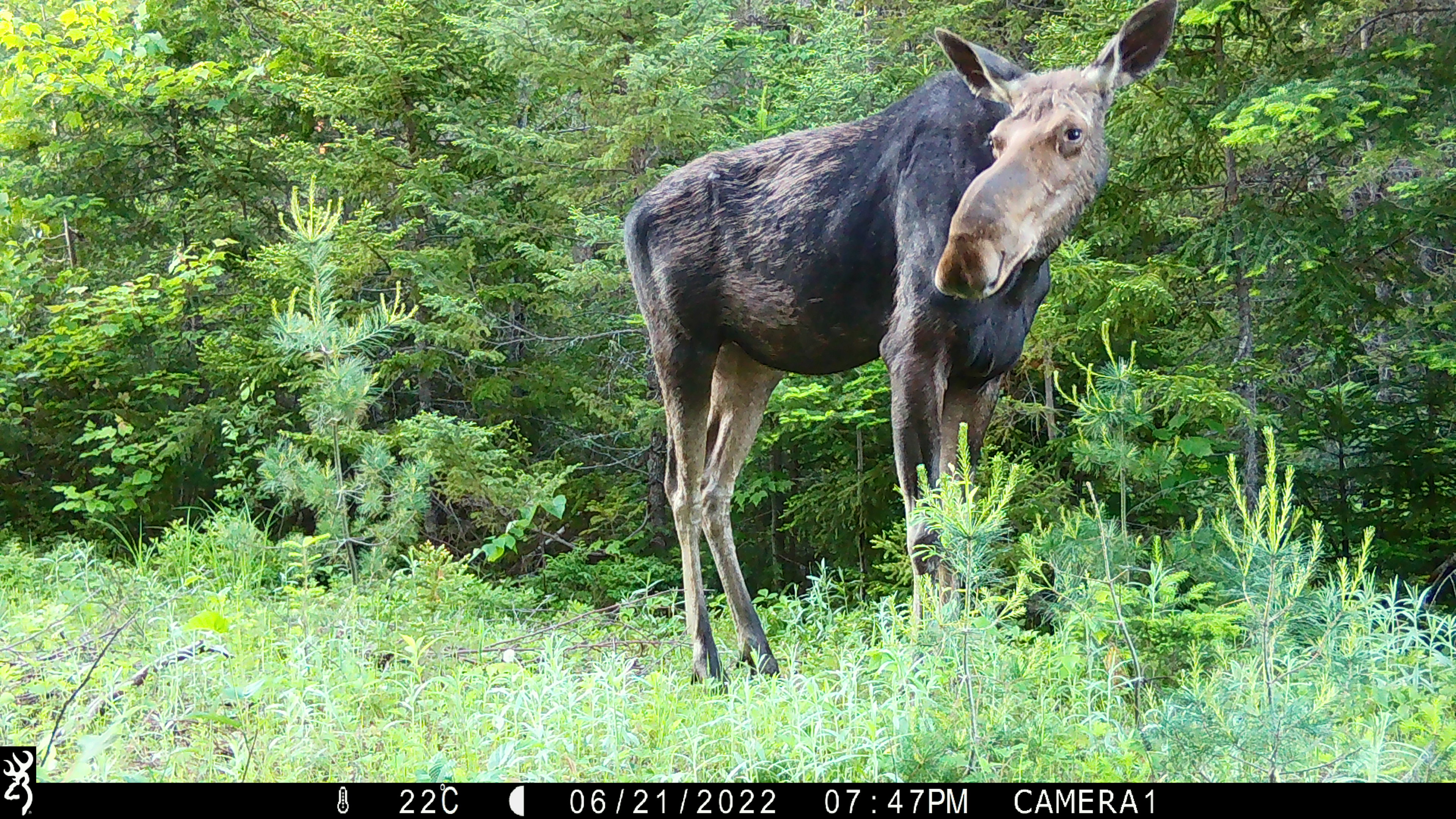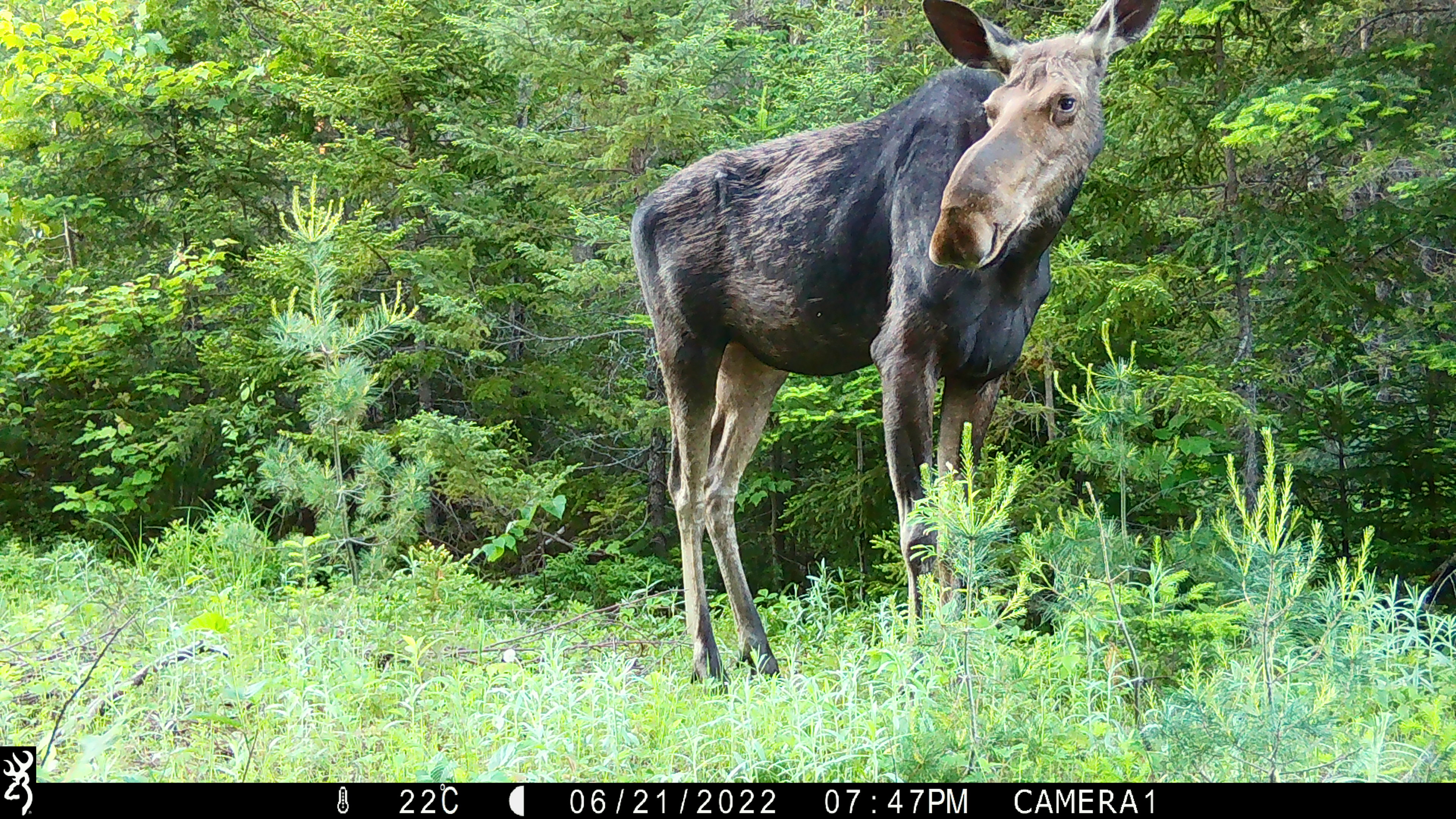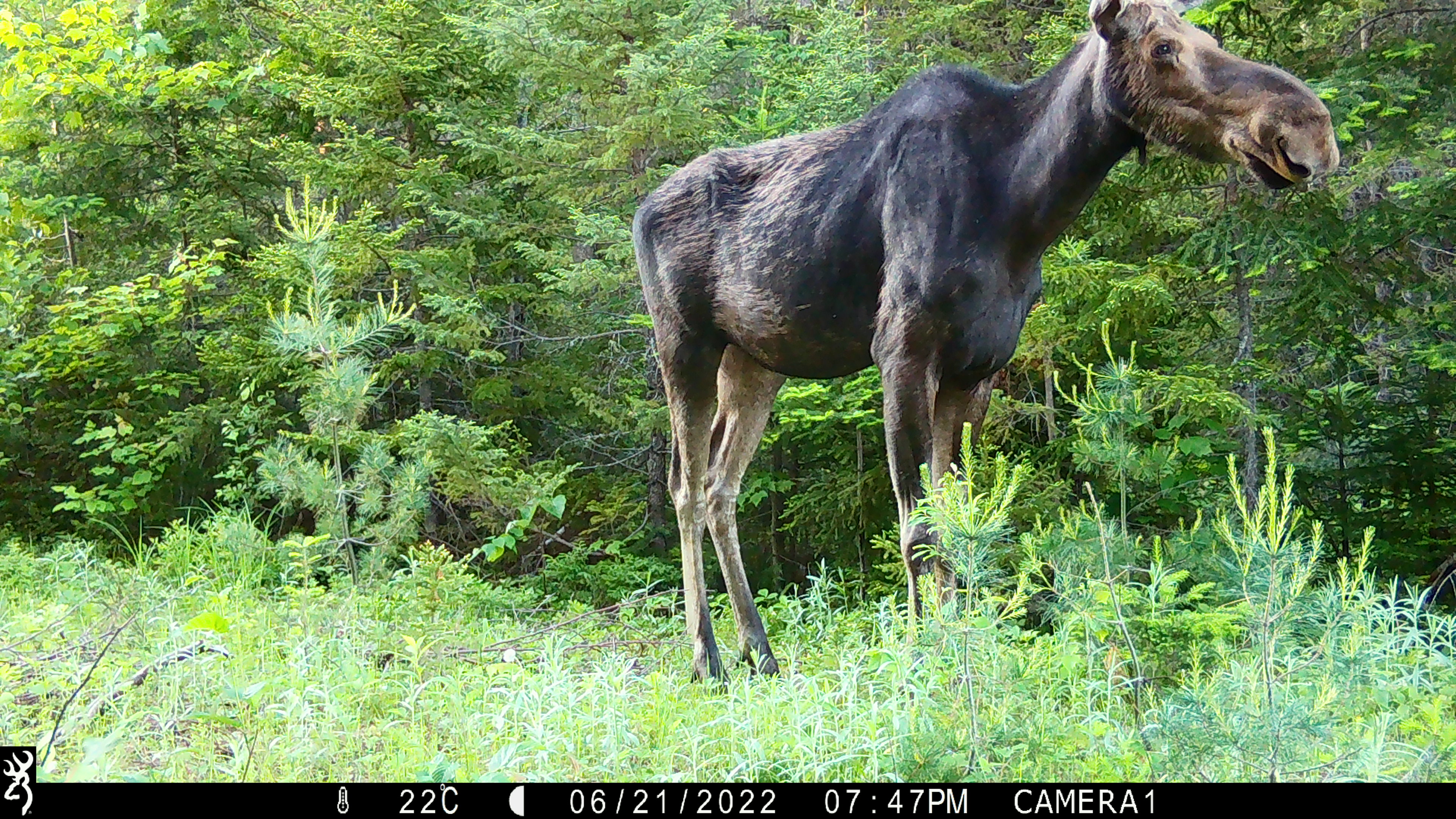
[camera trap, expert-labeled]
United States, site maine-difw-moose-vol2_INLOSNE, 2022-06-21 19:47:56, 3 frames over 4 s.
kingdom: Animalia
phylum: Chordata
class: Mammalia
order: Artiodactyla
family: Cervidae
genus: Alces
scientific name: Alces alces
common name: moose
Moose (Alces alces).